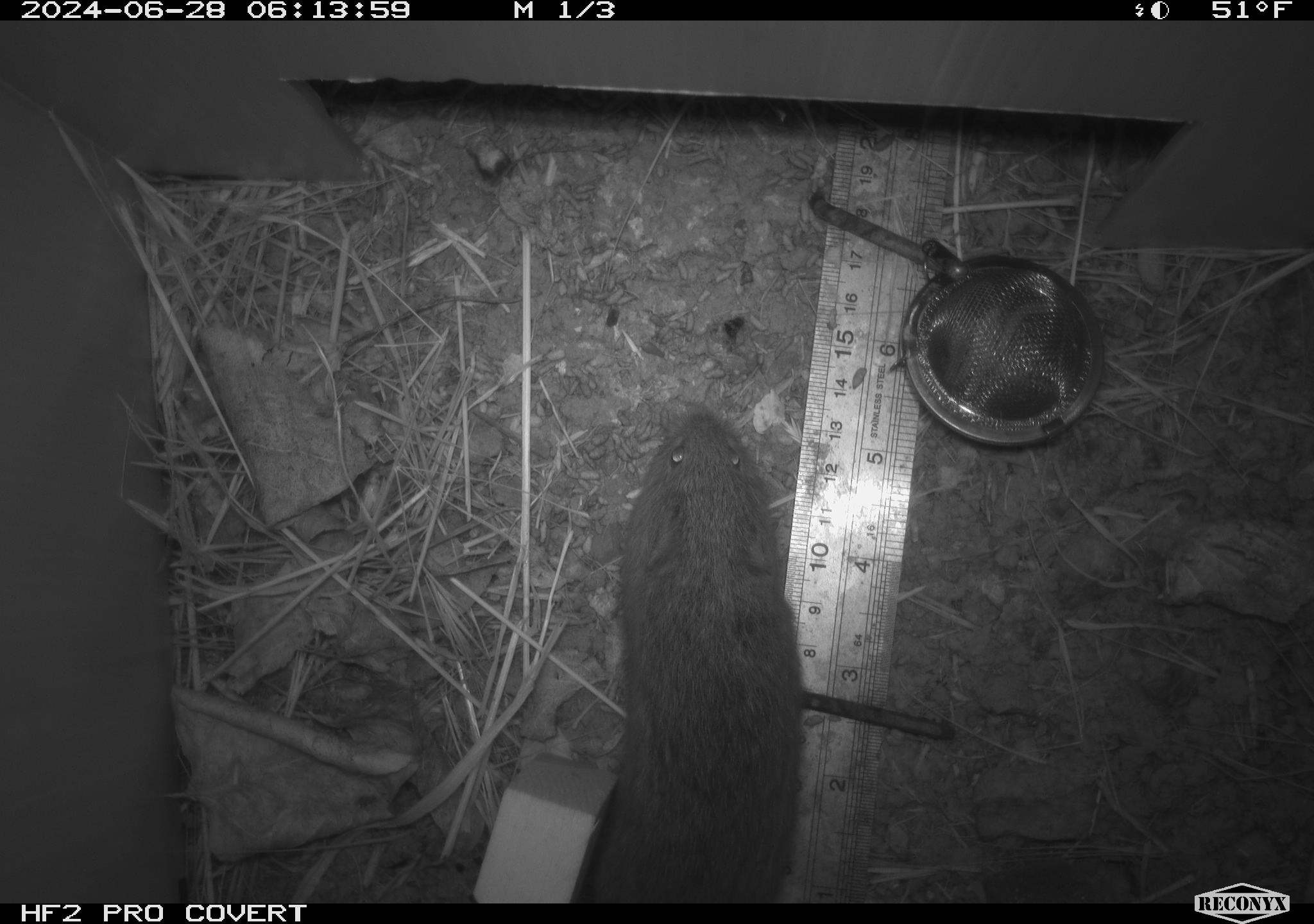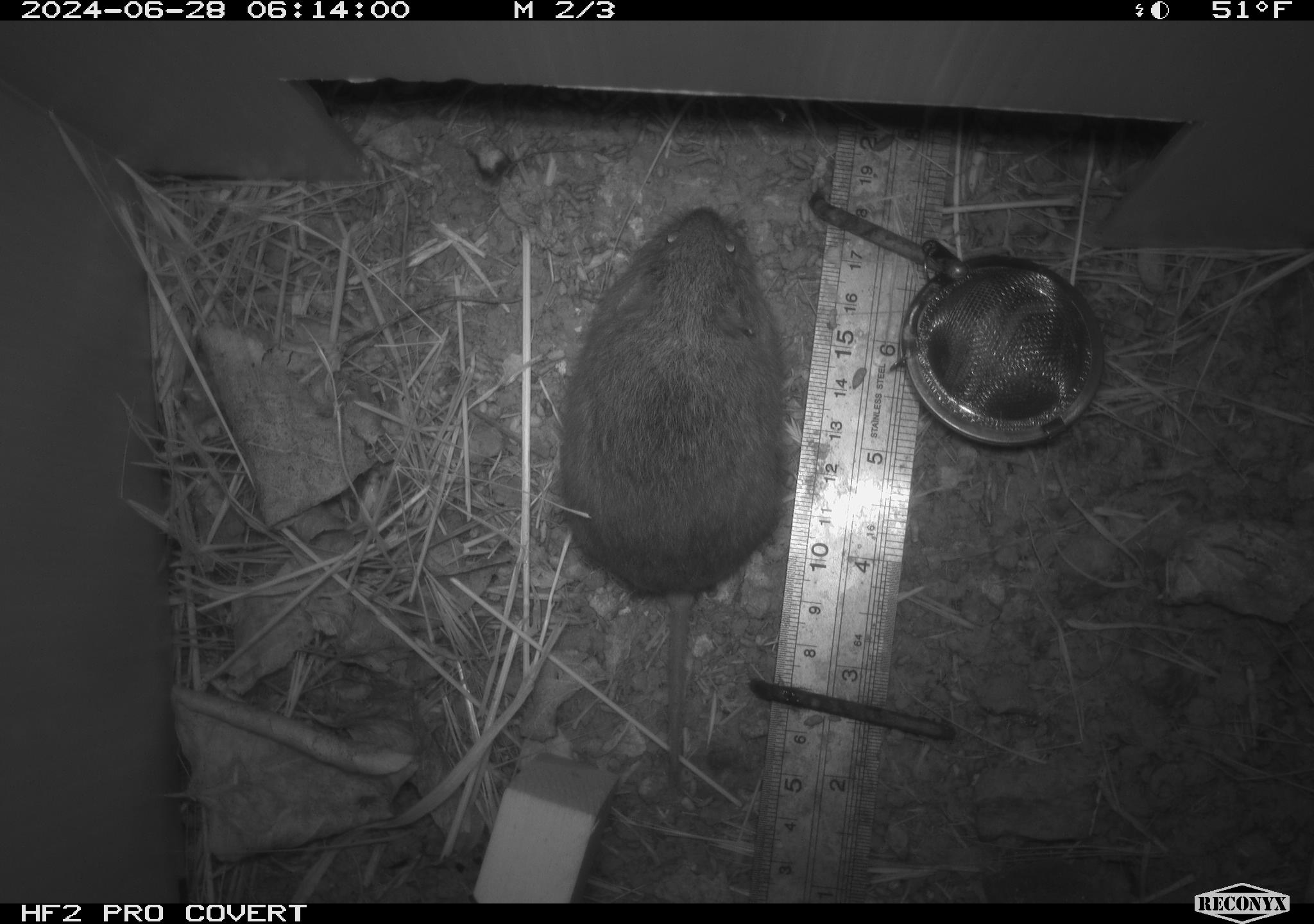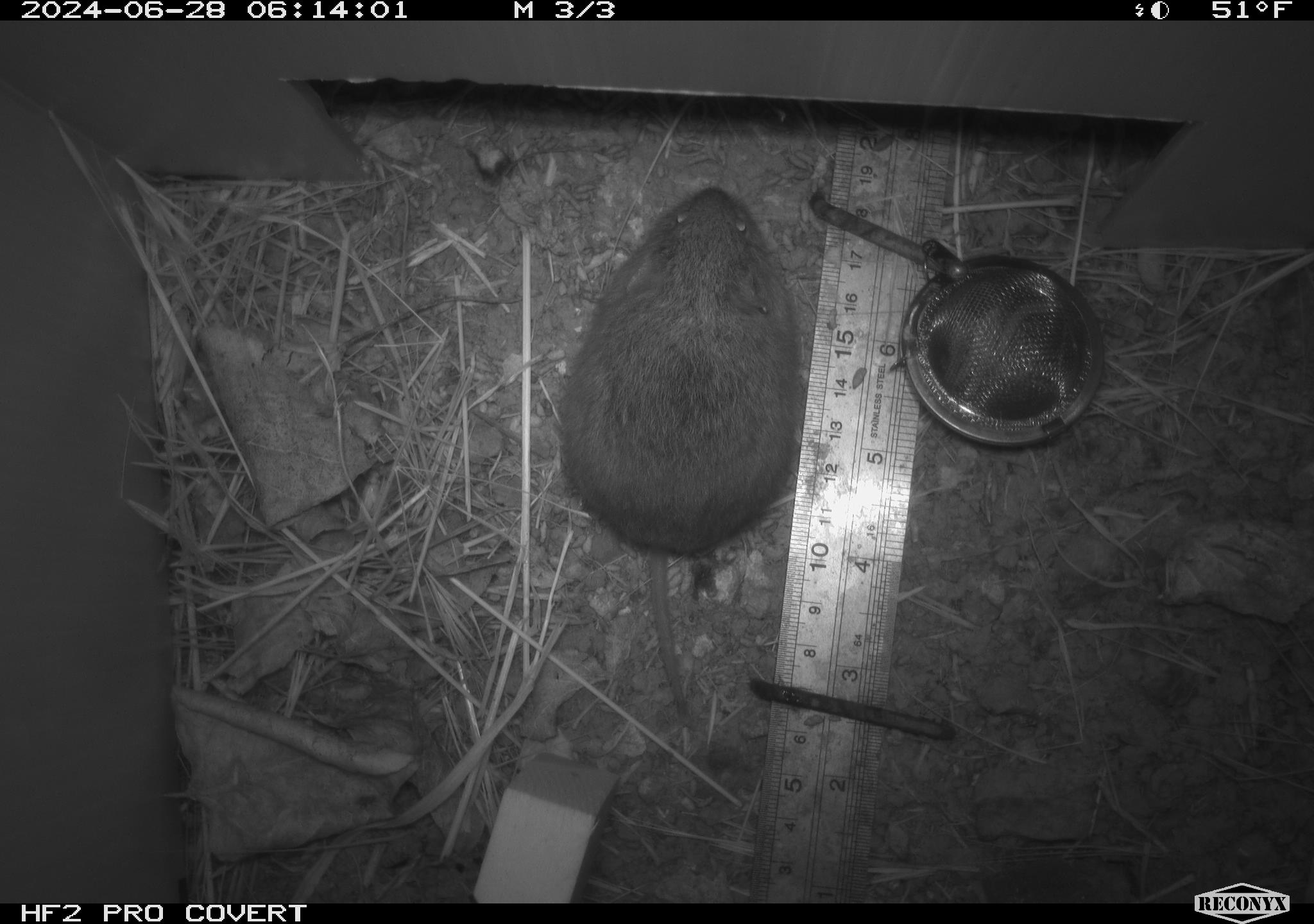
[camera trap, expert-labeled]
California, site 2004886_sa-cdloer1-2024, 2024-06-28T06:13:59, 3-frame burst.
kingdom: Animalia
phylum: Chordata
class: Mammalia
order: Rodentia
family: Cricetidae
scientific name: Arvicolinae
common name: voles, lemmings, and muskrats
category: arvicolinae subfamily